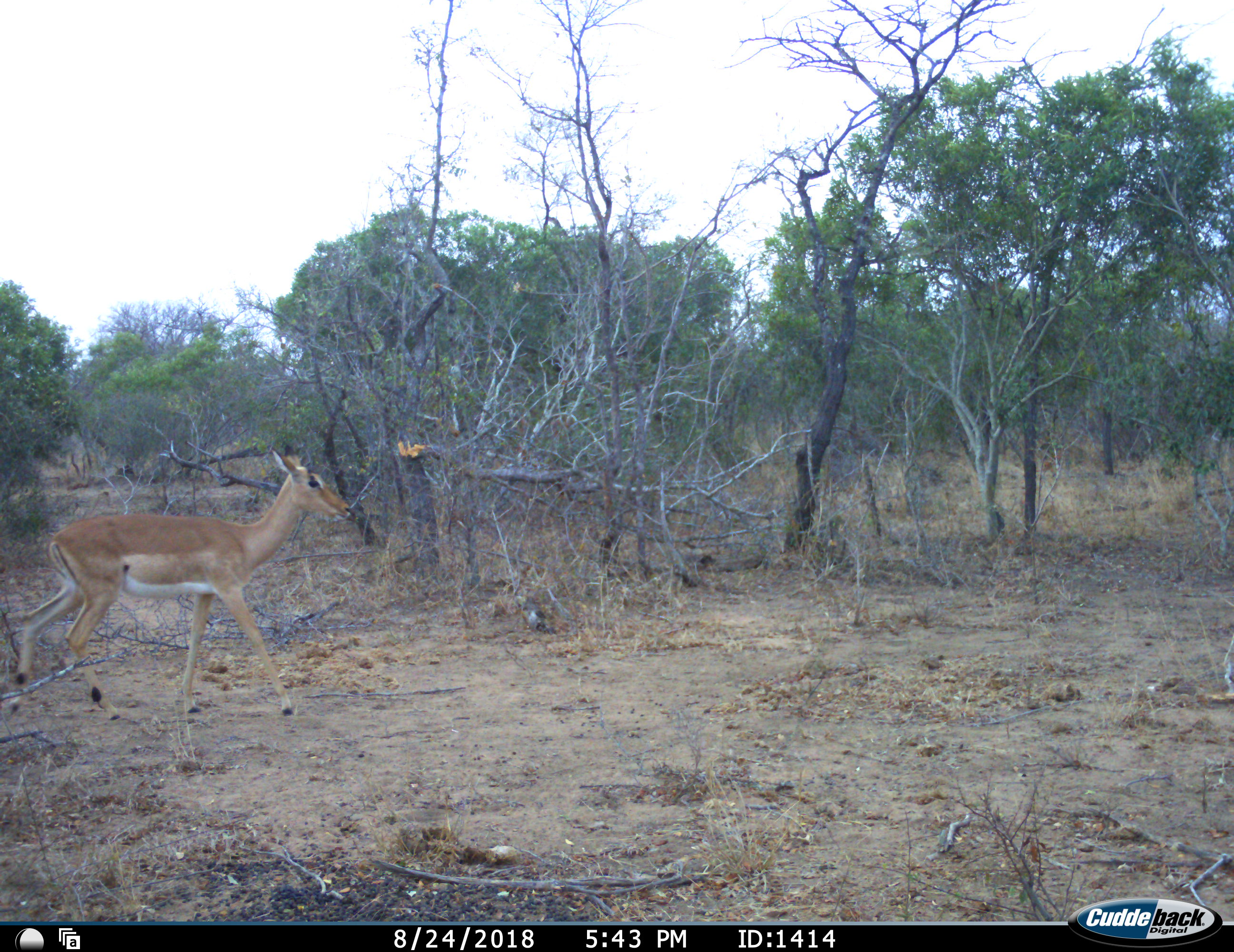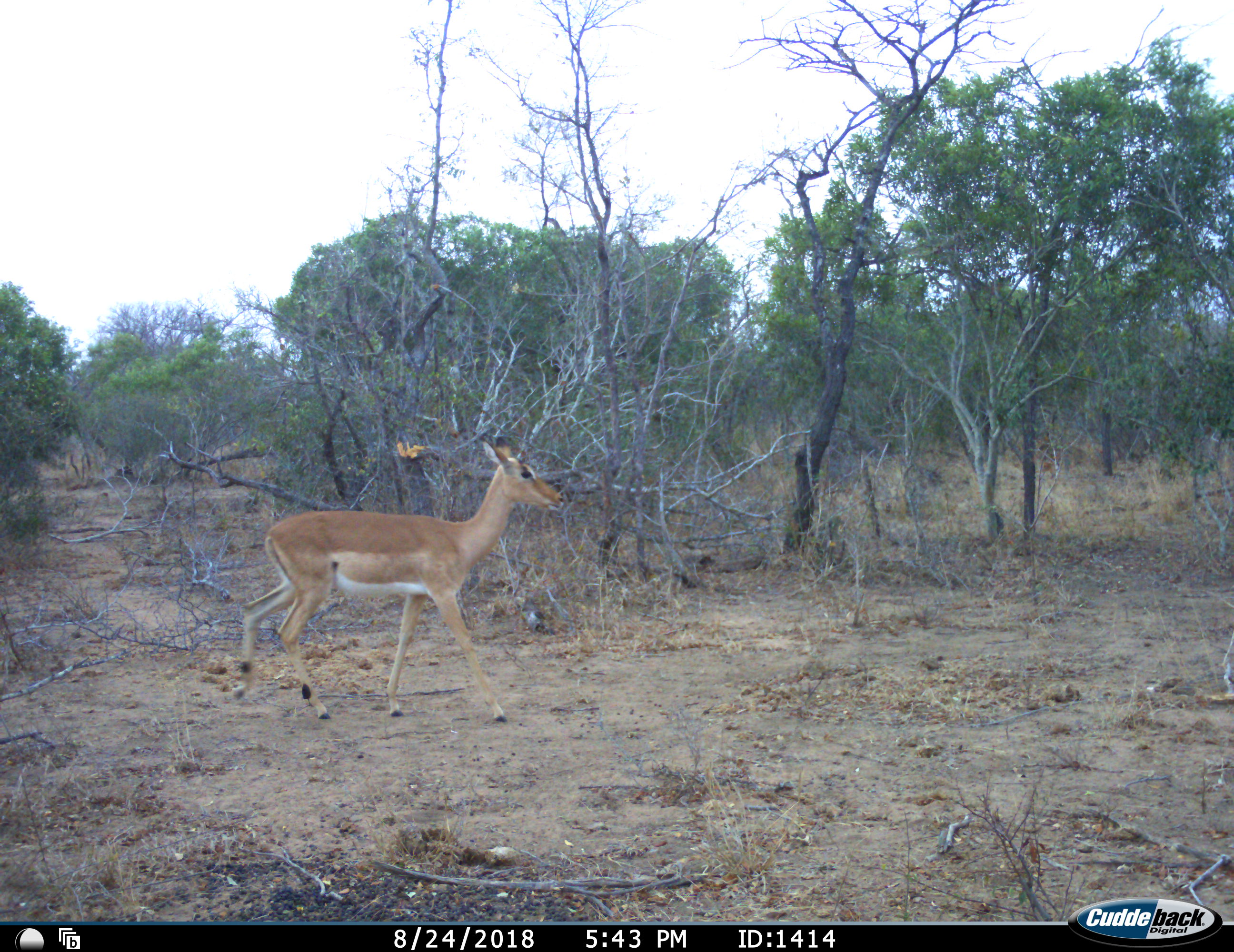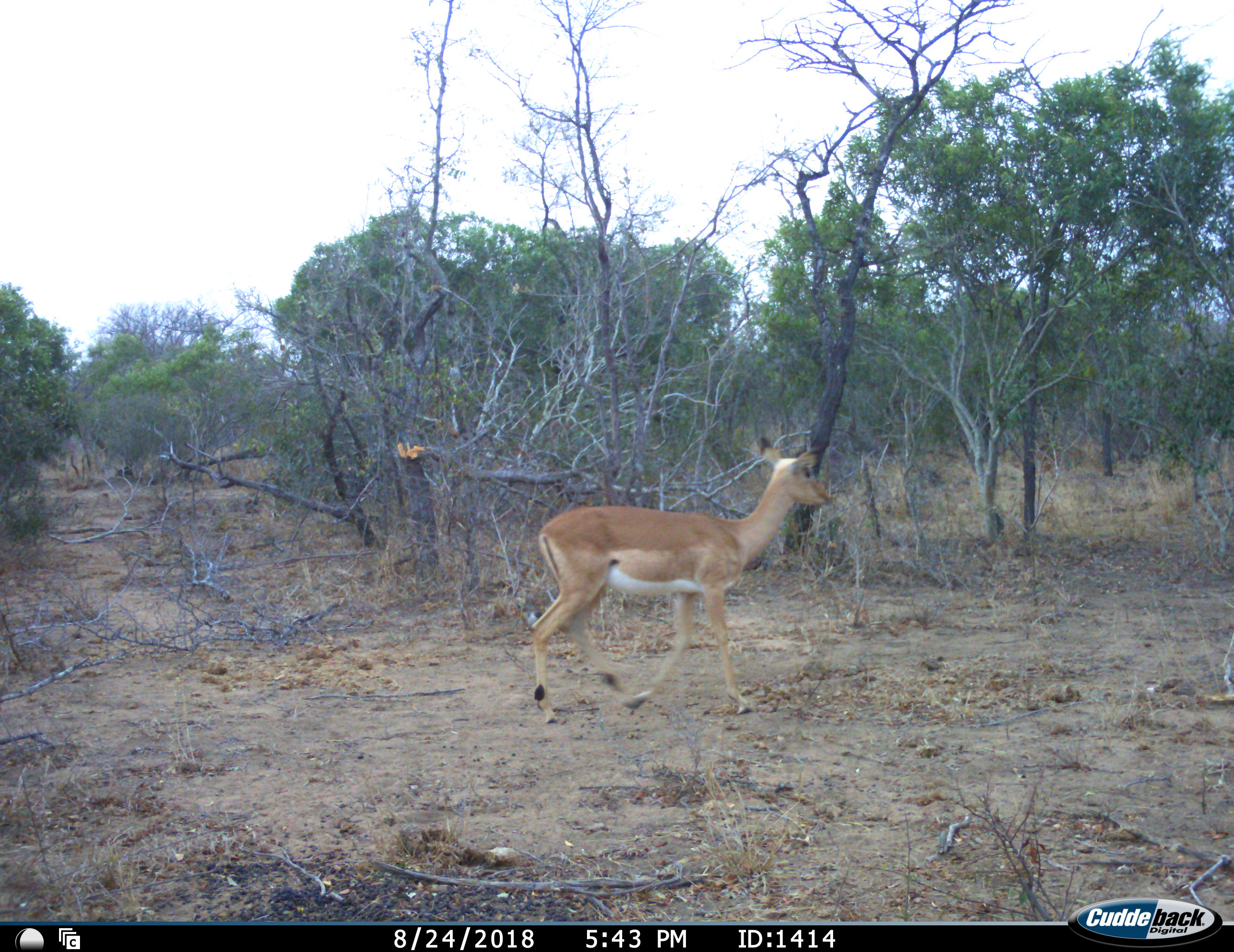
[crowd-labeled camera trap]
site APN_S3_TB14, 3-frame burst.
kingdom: Animalia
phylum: Chordata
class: Mammalia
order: Artiodactyla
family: Bovidae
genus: Aepyceros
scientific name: Aepyceros melampus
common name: impala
Impala (Aepyceros melampus), count 1. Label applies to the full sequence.